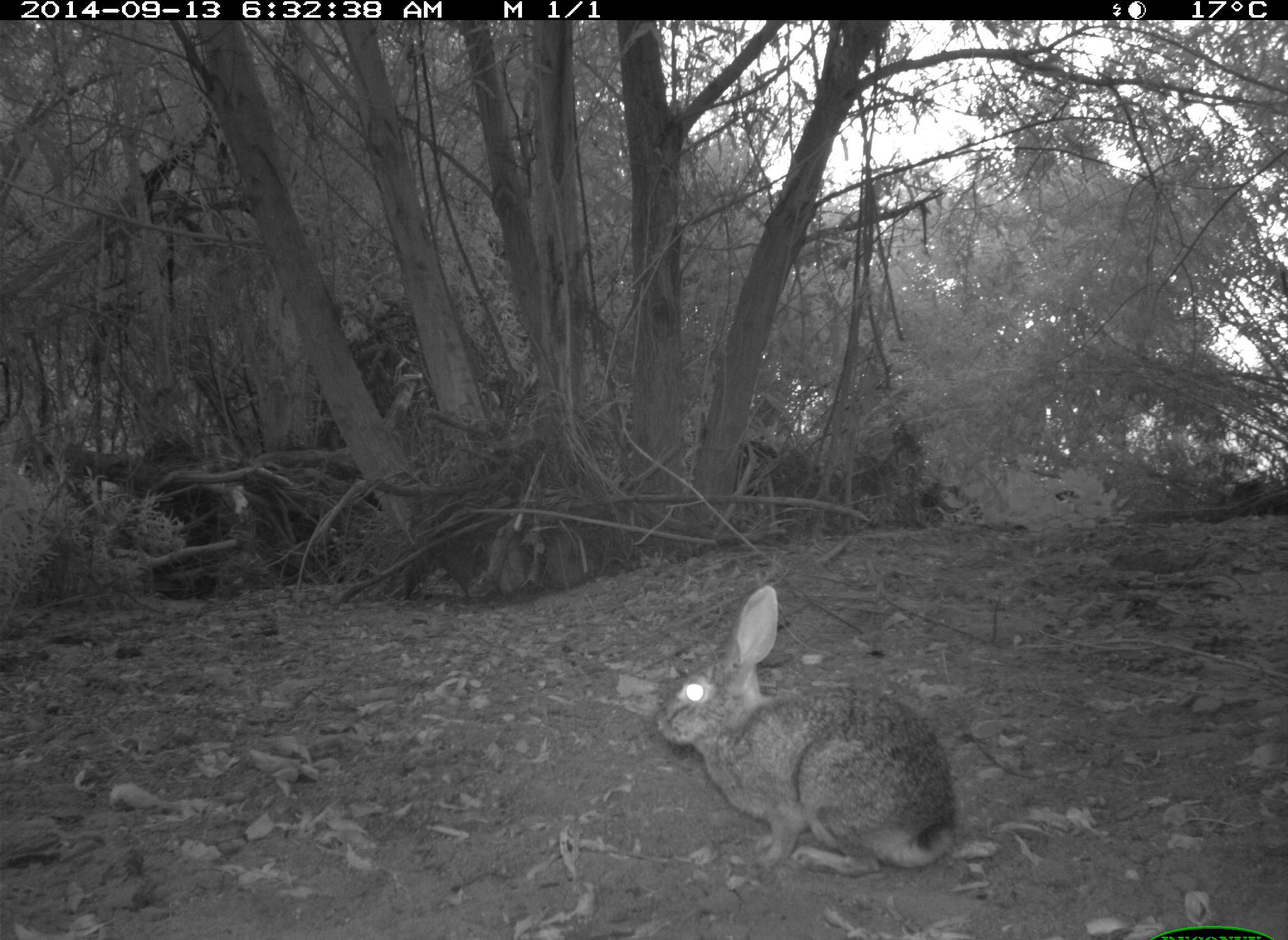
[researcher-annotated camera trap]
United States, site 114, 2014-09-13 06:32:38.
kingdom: Animalia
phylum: Chordata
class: Mammalia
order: Lagomorpha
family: Leporidae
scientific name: Leporidae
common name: rabbits and hares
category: rabbit